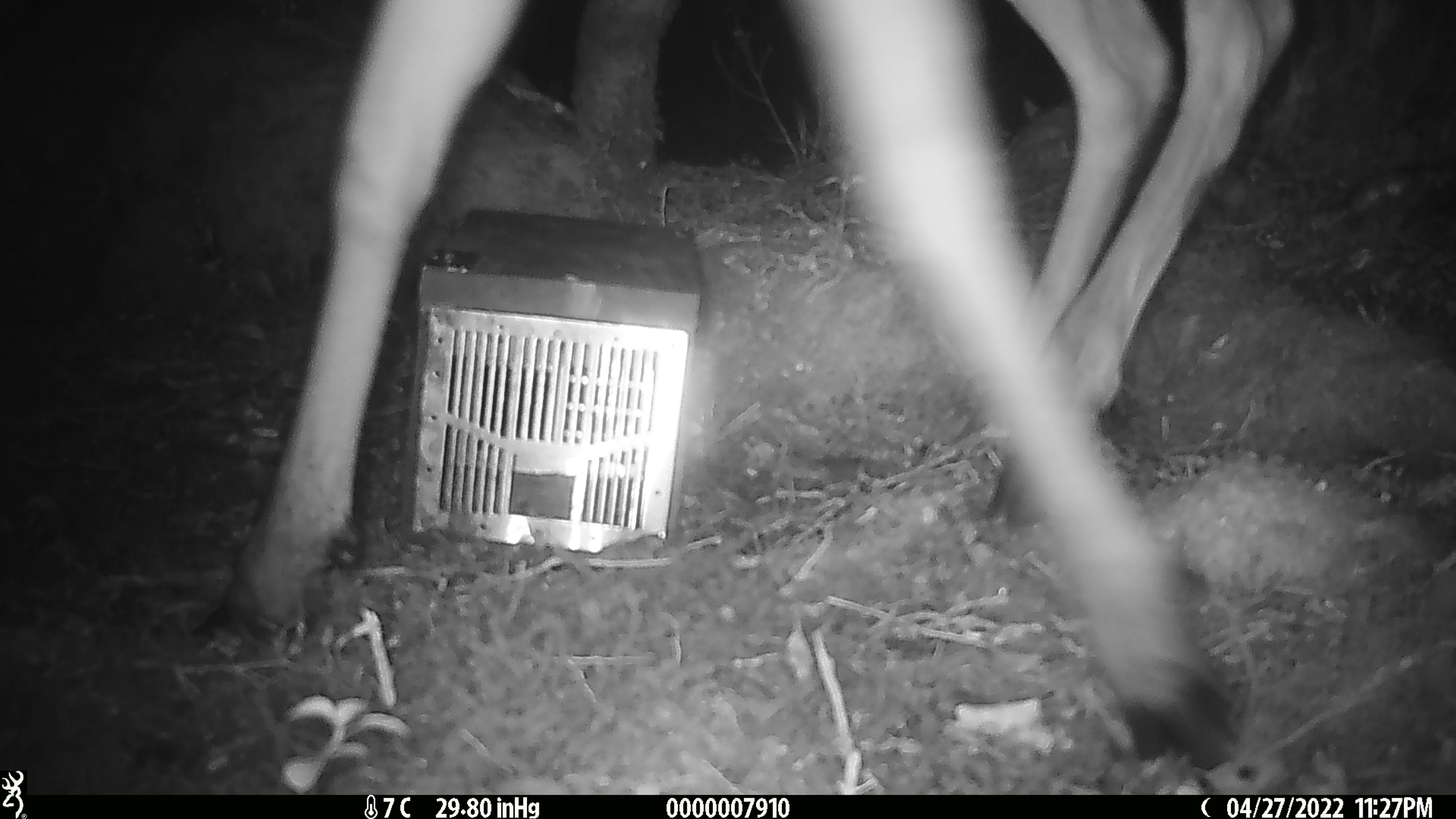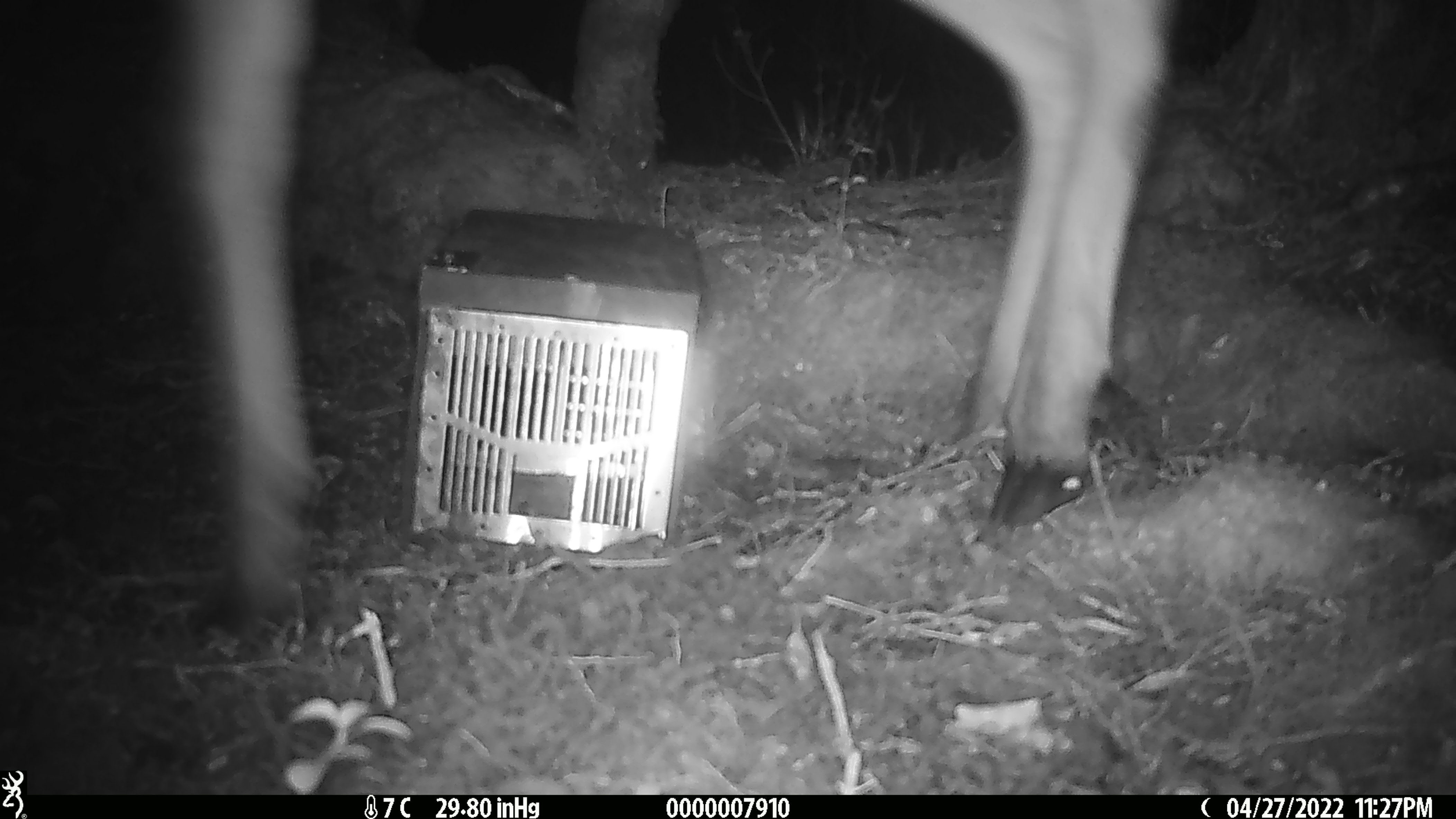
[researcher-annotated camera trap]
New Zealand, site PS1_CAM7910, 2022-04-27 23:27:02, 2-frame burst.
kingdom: Animalia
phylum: Chordata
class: Mammalia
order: Artiodactyla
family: Cervidae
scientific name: Cervidae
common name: deer